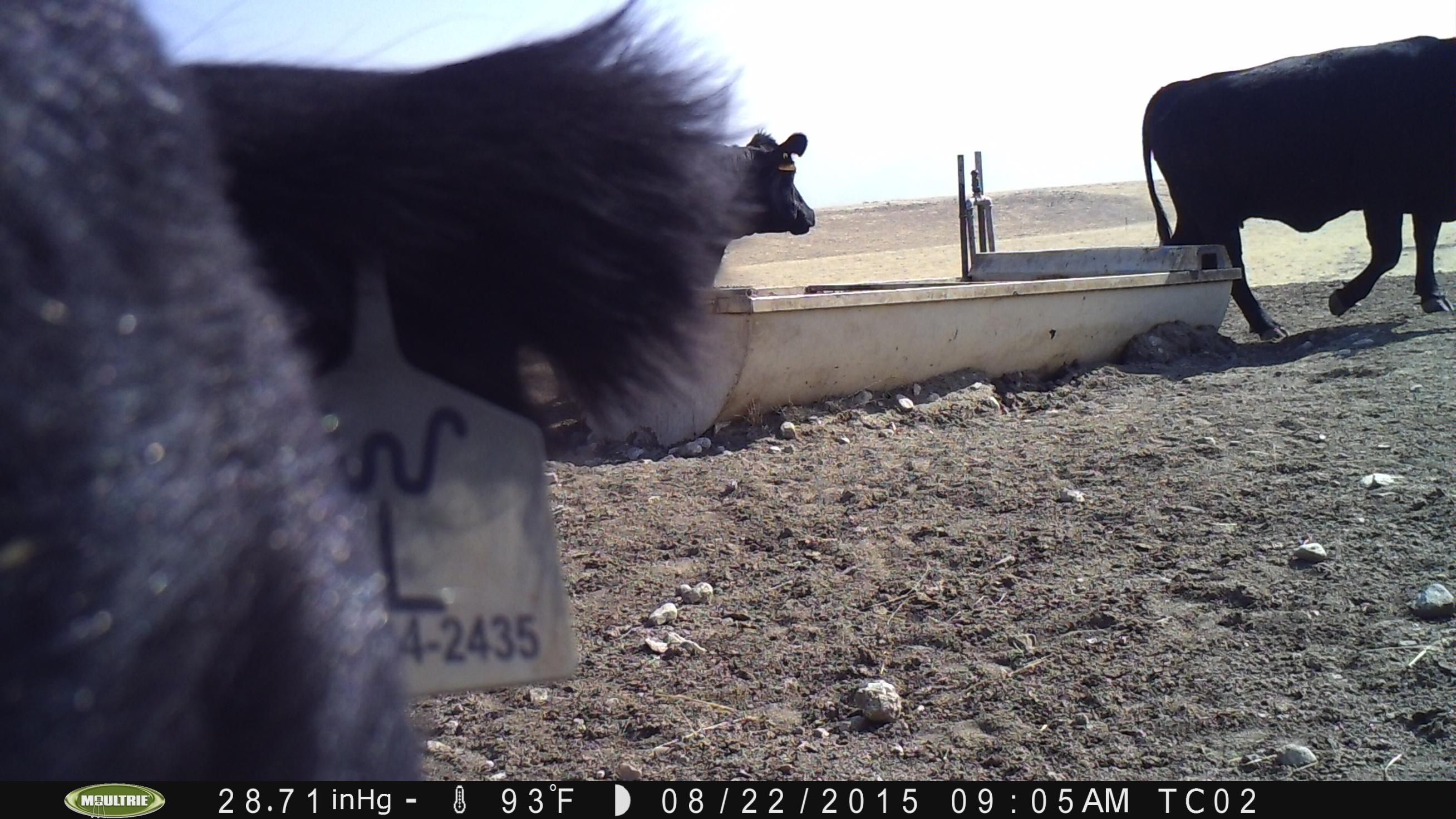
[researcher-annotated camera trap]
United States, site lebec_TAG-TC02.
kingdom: Animalia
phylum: Chordata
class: Mammalia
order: Artiodactyla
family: Bovidae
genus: Bos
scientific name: Bos taurus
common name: domestic cow